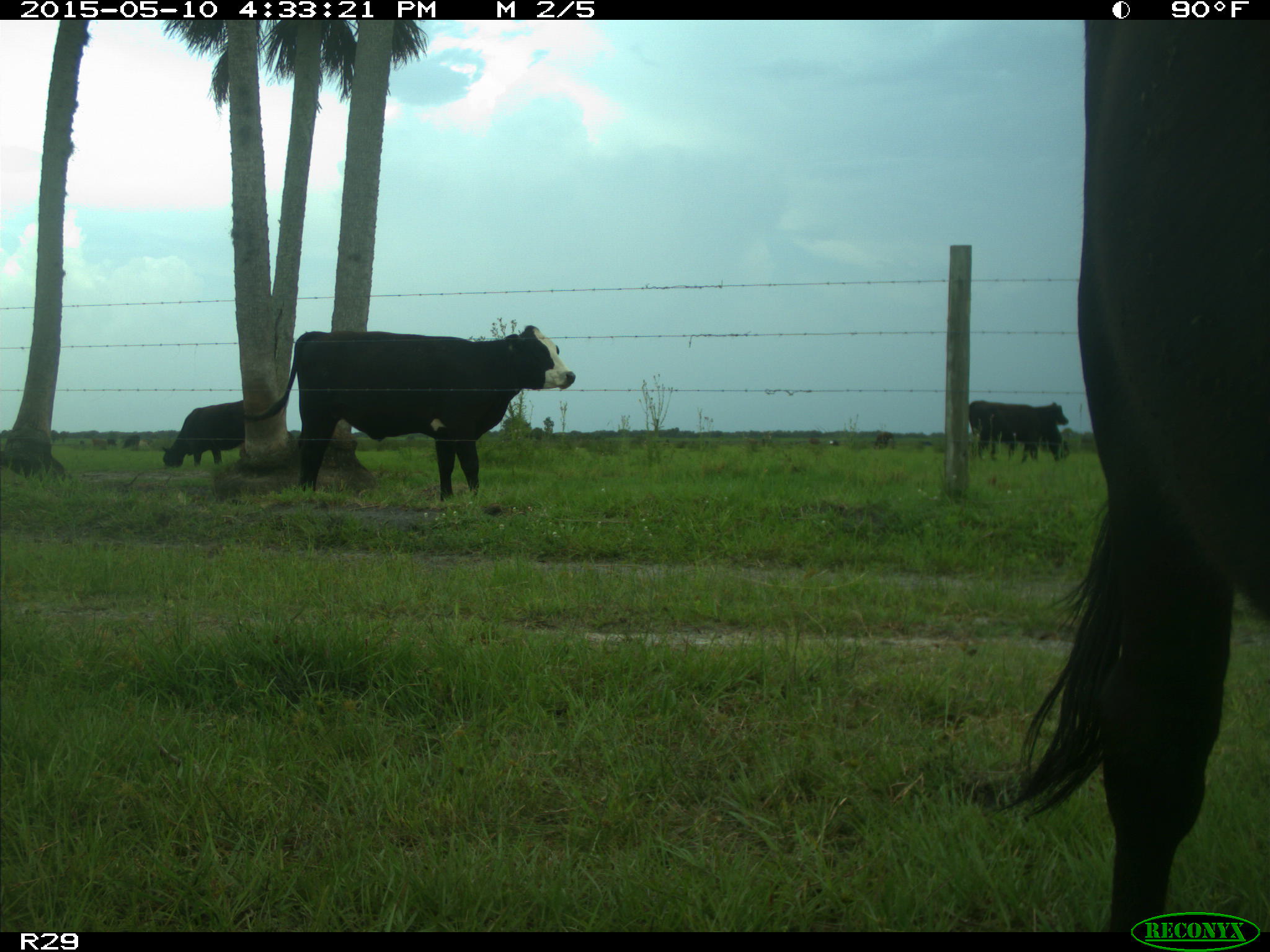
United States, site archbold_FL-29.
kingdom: Animalia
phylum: Chordata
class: Mammalia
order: Artiodactyla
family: Bovidae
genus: Bos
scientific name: Bos taurus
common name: domestic cow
Bos taurus (domestic cow).